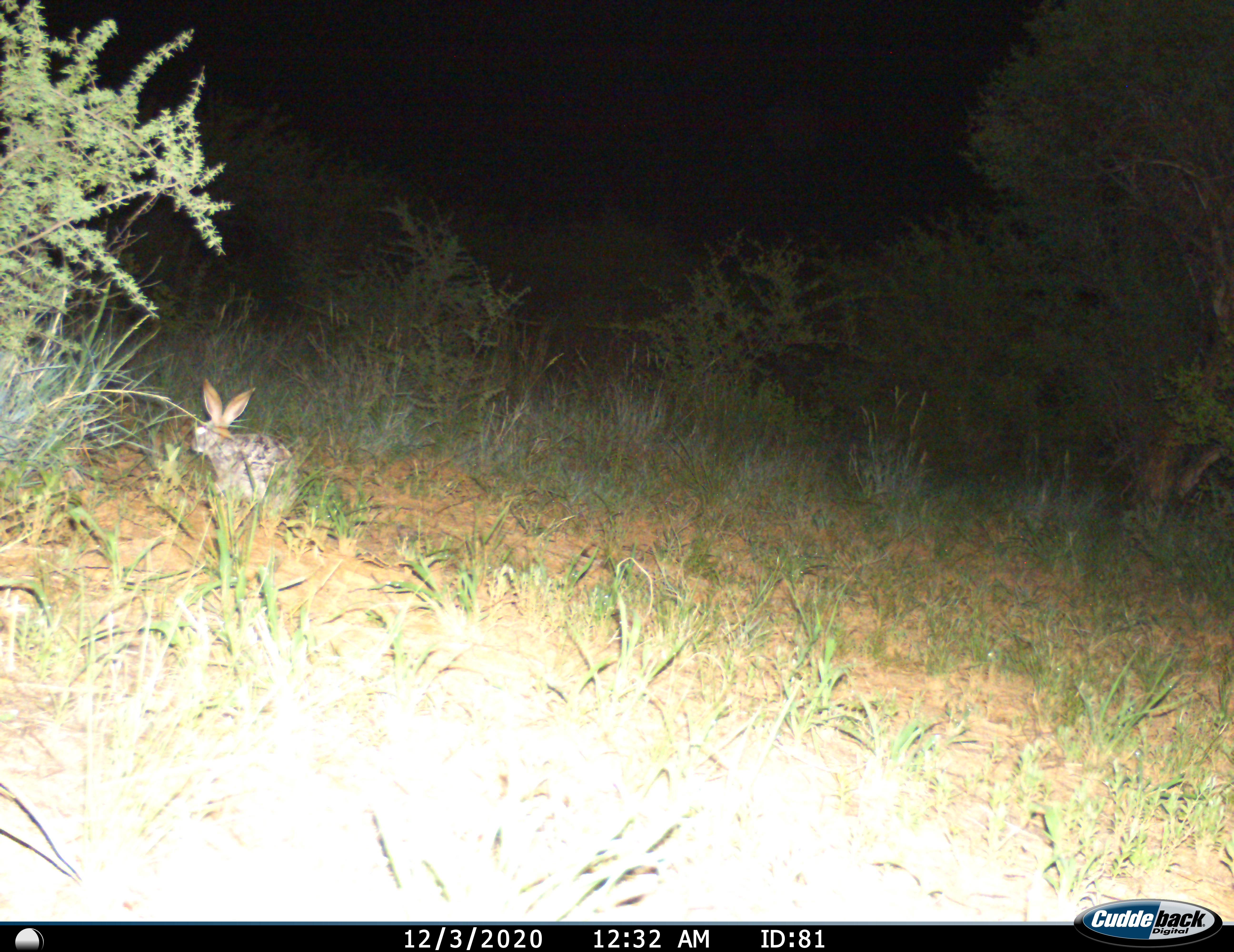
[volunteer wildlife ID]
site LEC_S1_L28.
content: unidentified animal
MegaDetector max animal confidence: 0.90